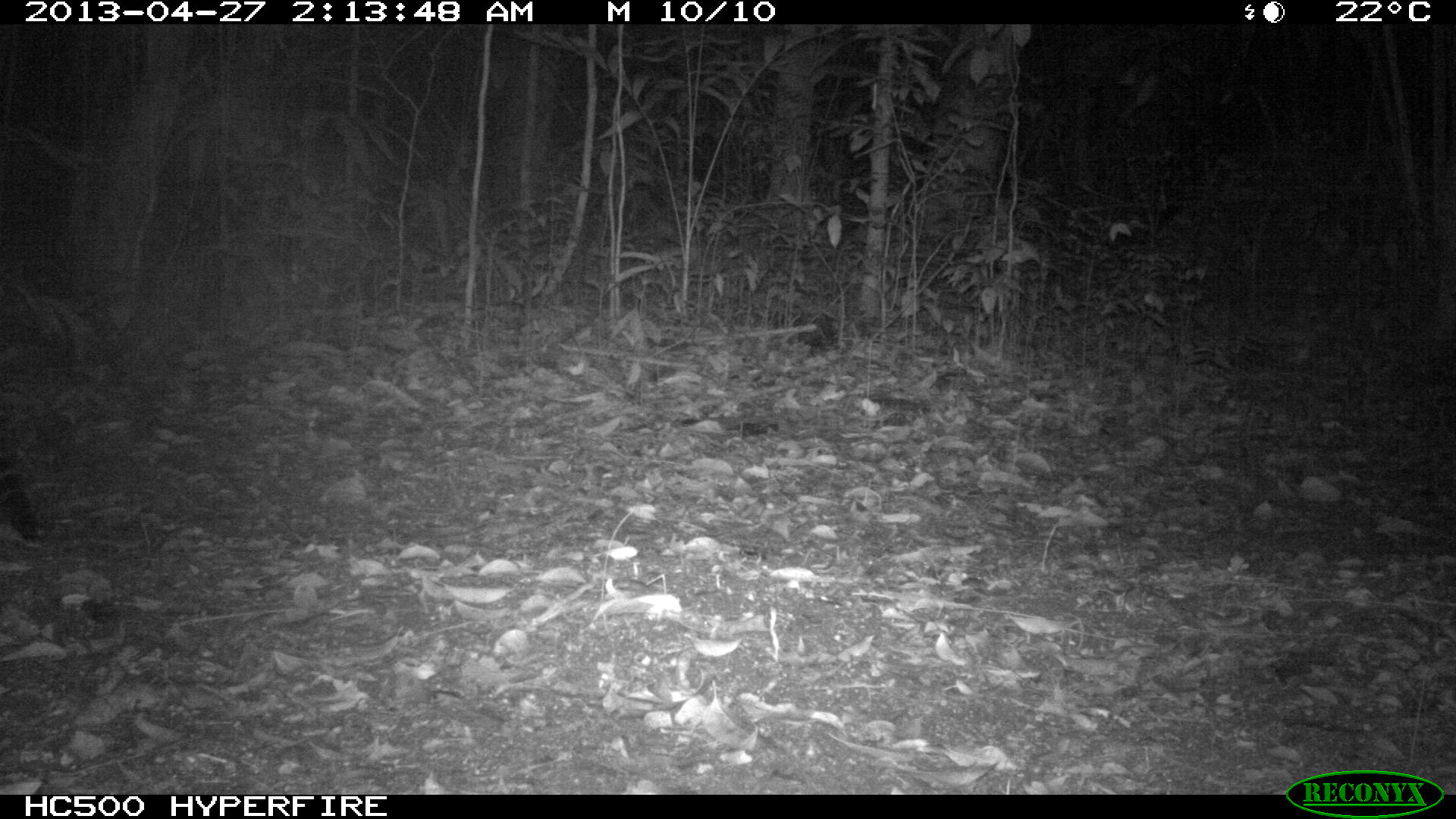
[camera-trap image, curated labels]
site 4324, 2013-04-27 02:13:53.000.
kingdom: Animalia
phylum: Chordata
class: Mammalia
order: Carnivora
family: Felidae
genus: Leopardus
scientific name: Leopardus pardalis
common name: ocelot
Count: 1.